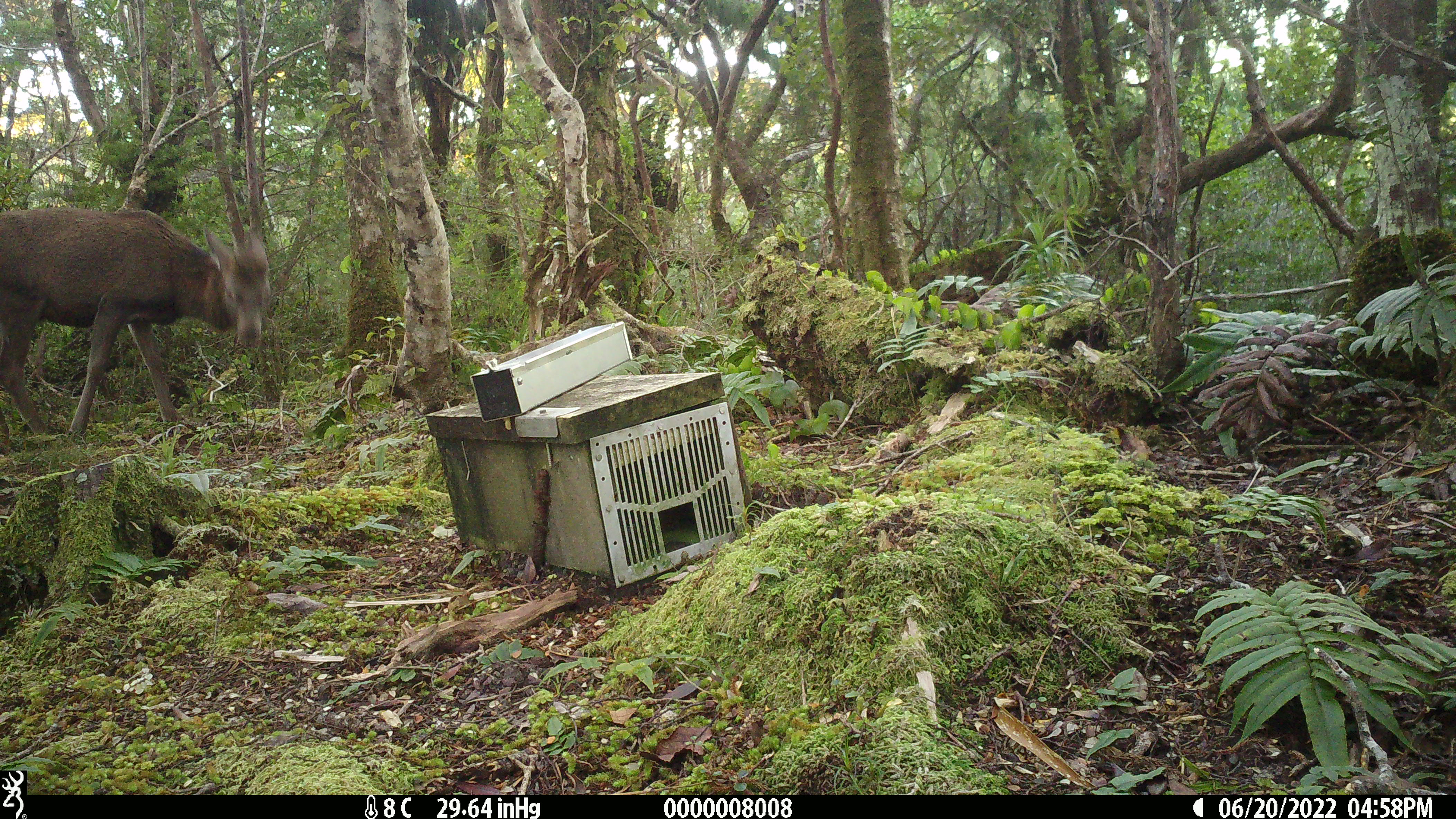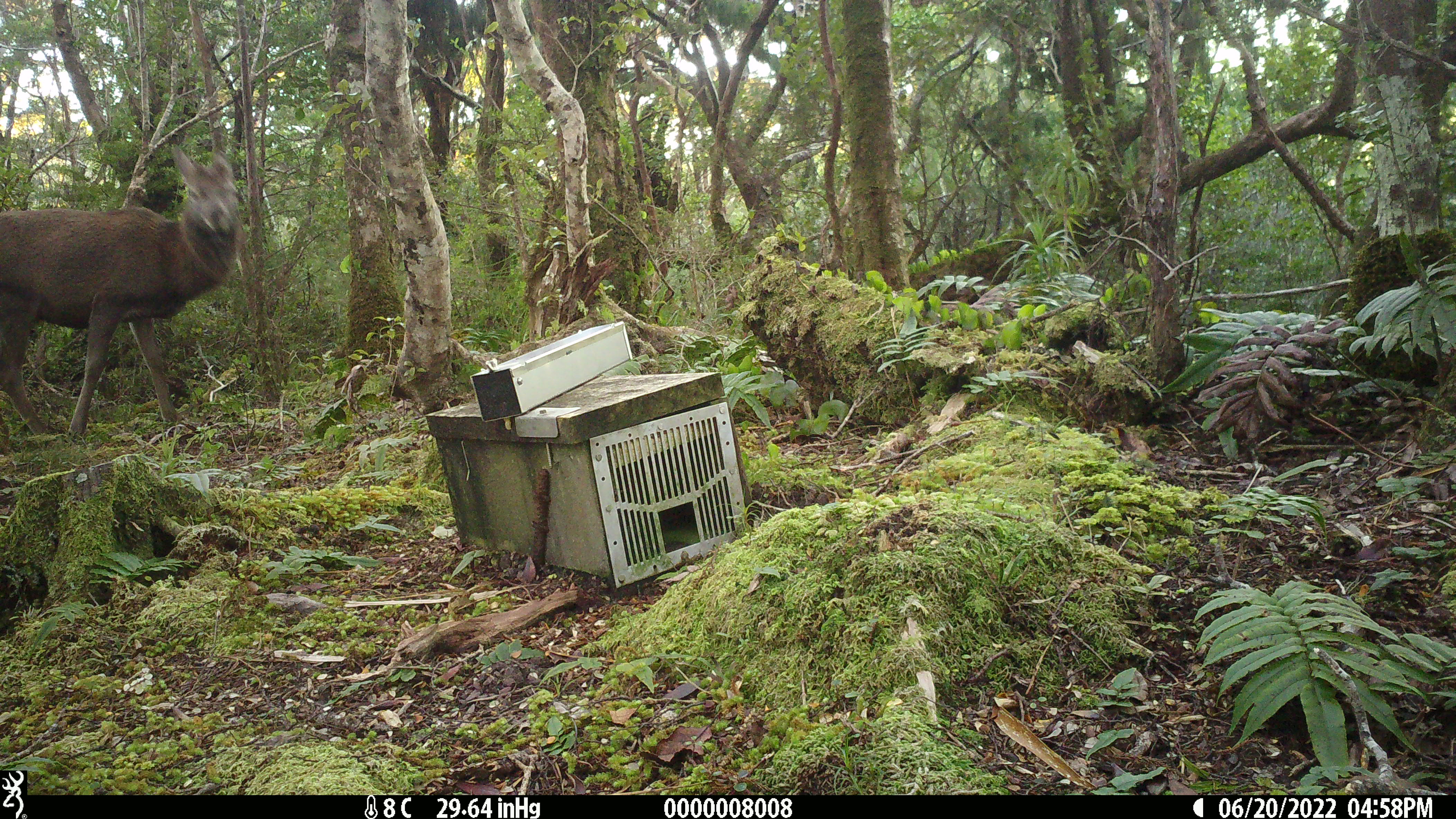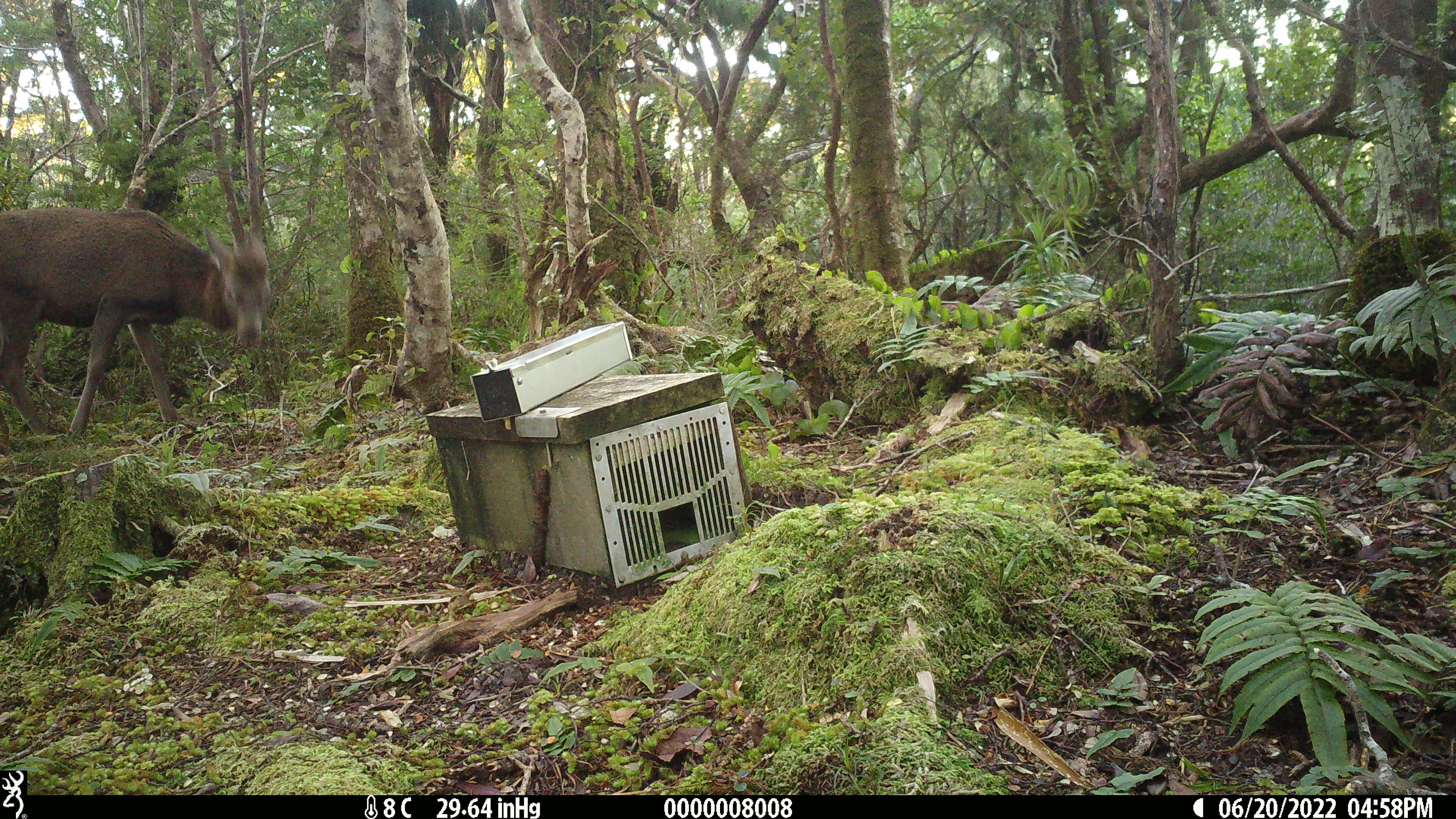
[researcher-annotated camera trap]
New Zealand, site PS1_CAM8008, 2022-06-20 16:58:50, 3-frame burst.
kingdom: Animalia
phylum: Chordata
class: Mammalia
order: Artiodactyla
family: Cervidae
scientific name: Cervidae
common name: deer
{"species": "deer (Cervidae)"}